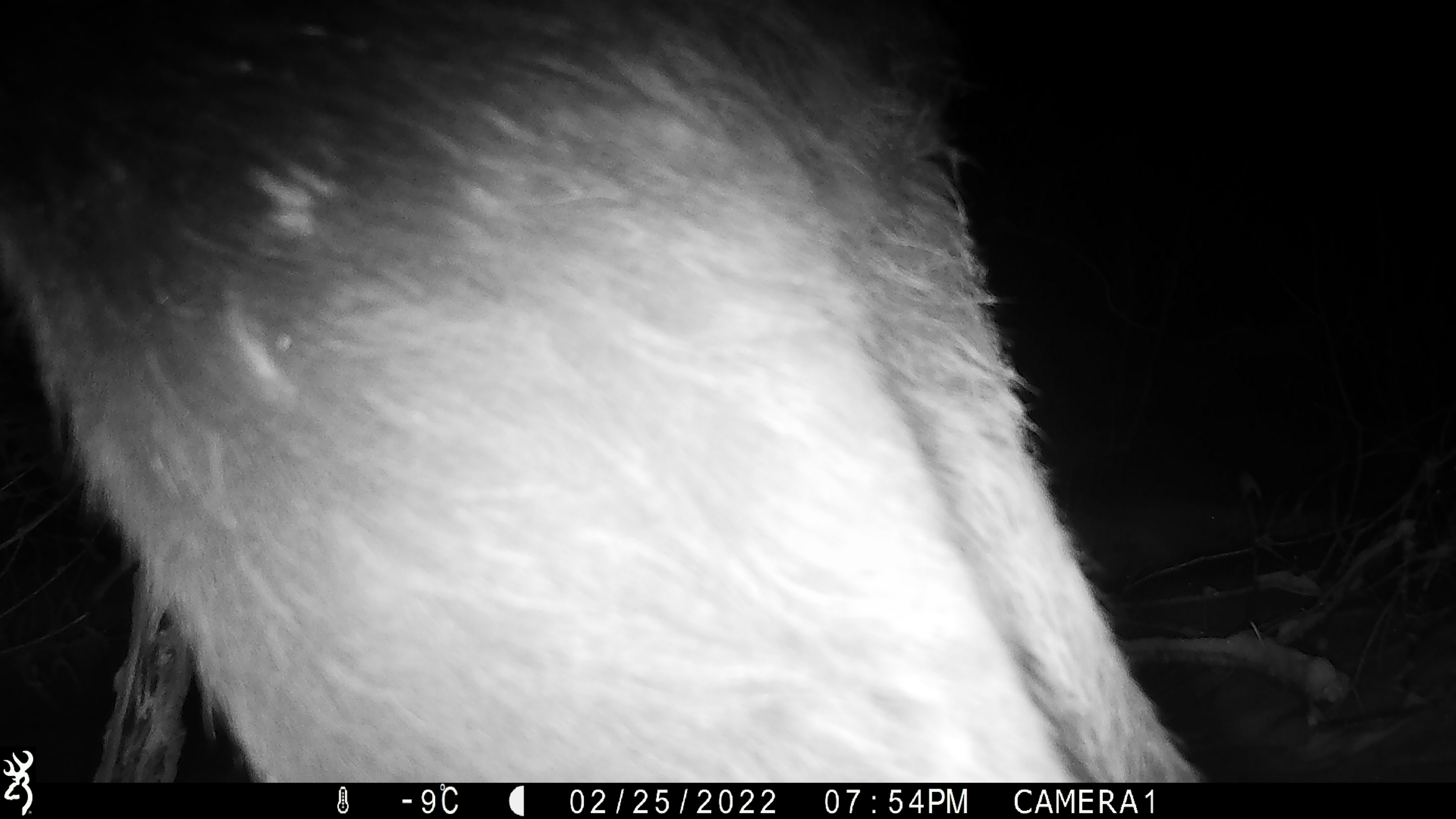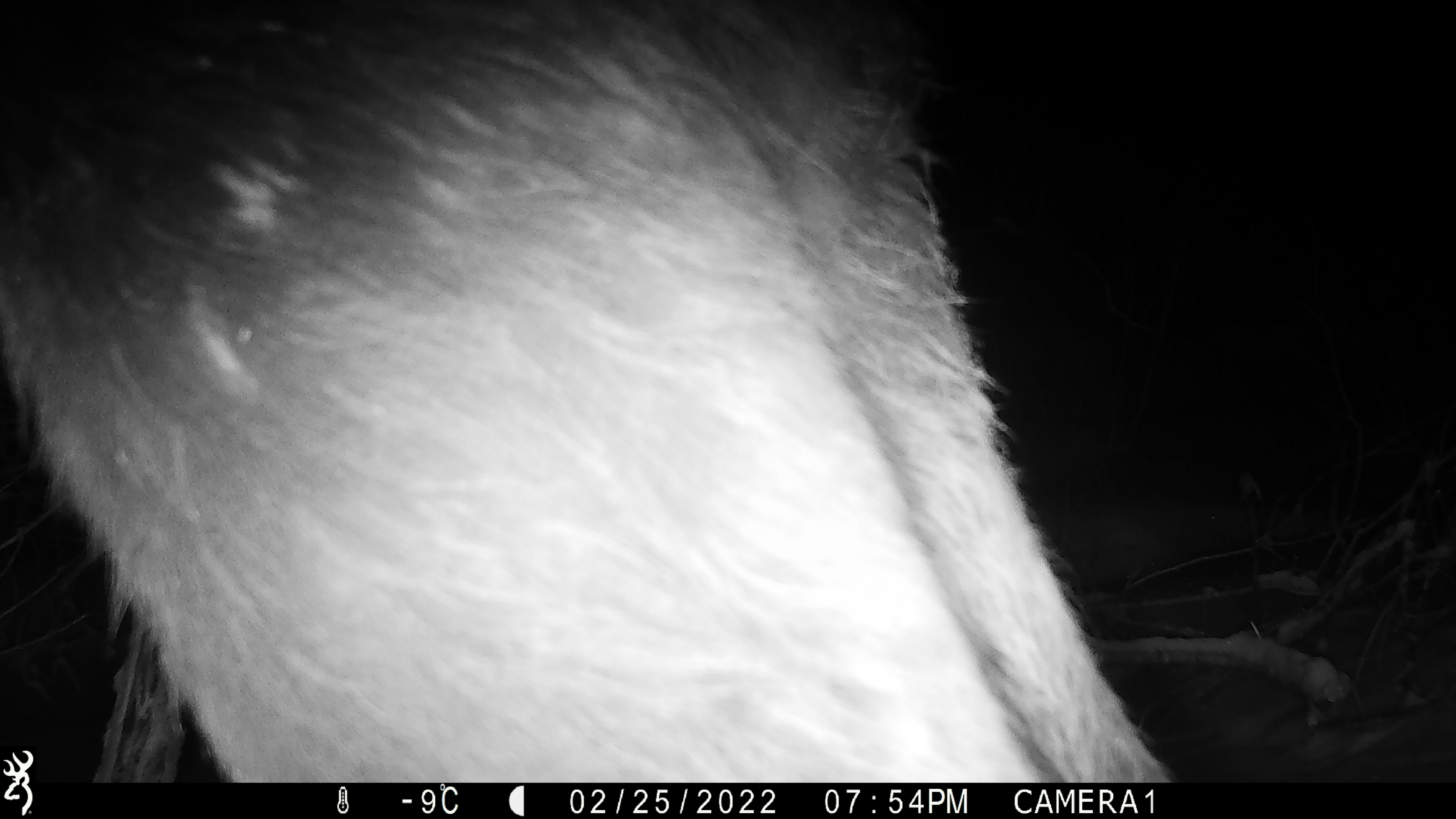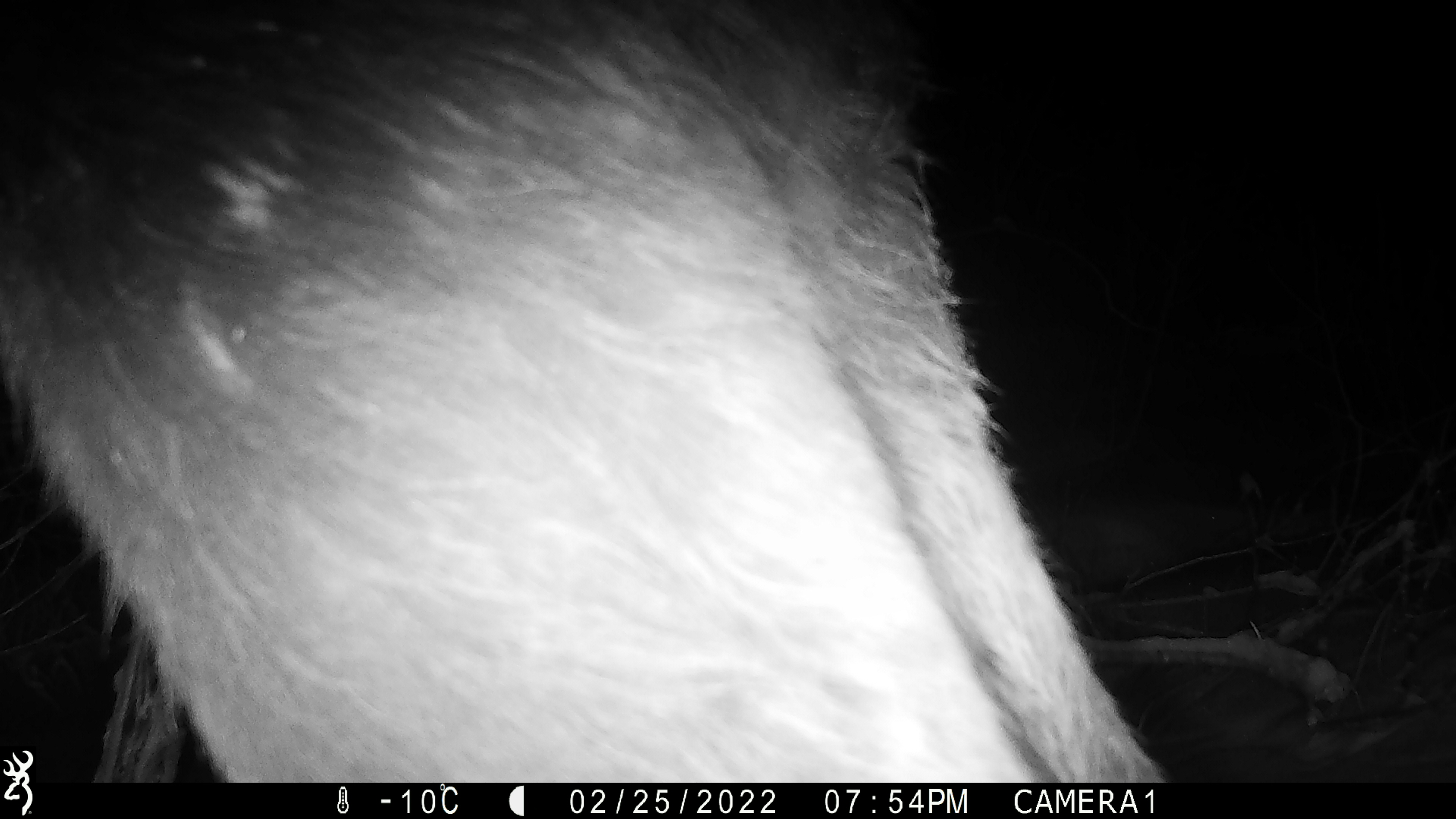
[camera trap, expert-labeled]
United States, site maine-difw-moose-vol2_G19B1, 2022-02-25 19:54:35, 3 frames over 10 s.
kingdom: Animalia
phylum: Chordata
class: Mammalia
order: Artiodactyla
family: Cervidae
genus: Alces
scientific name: Alces alces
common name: moose